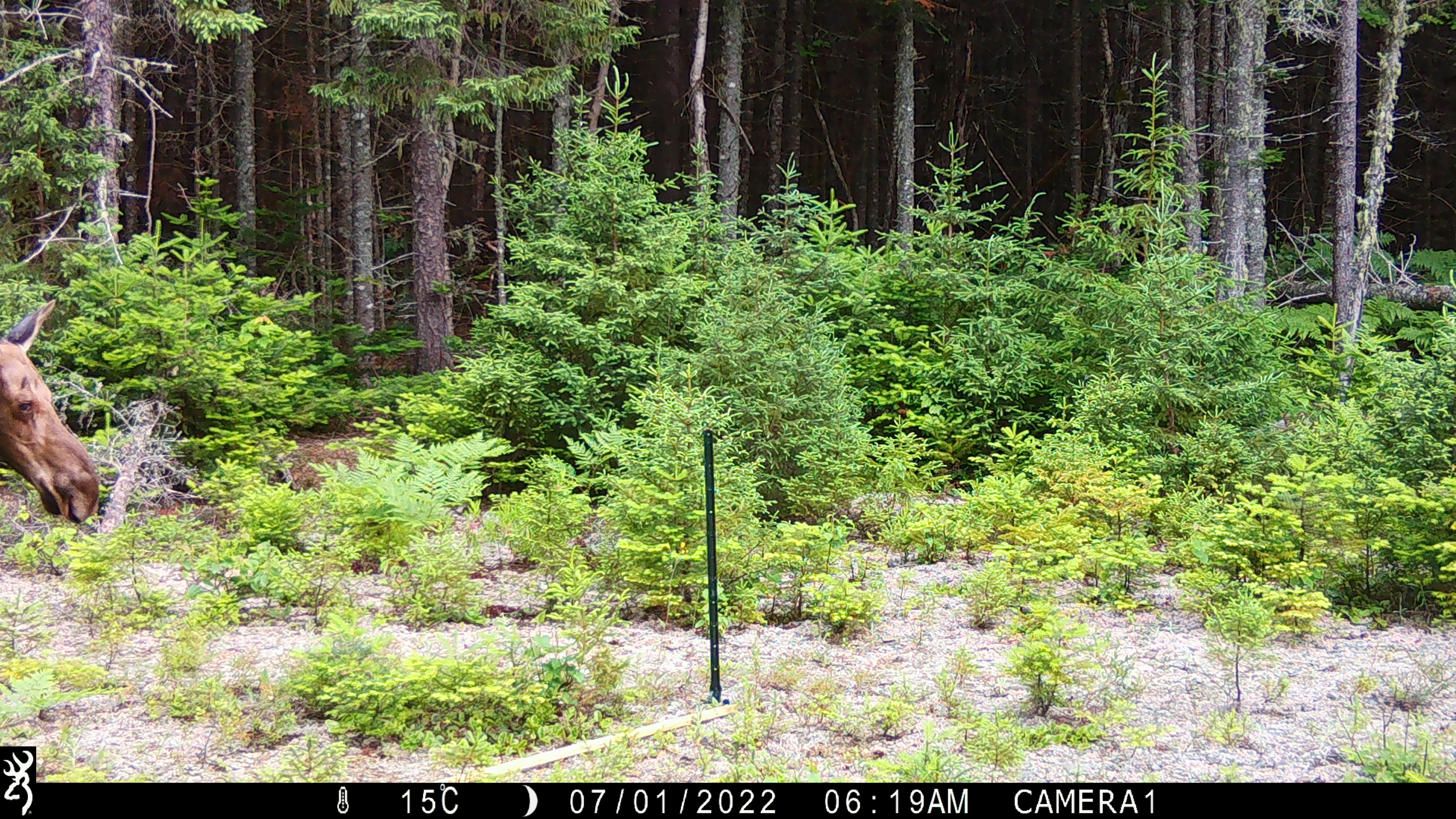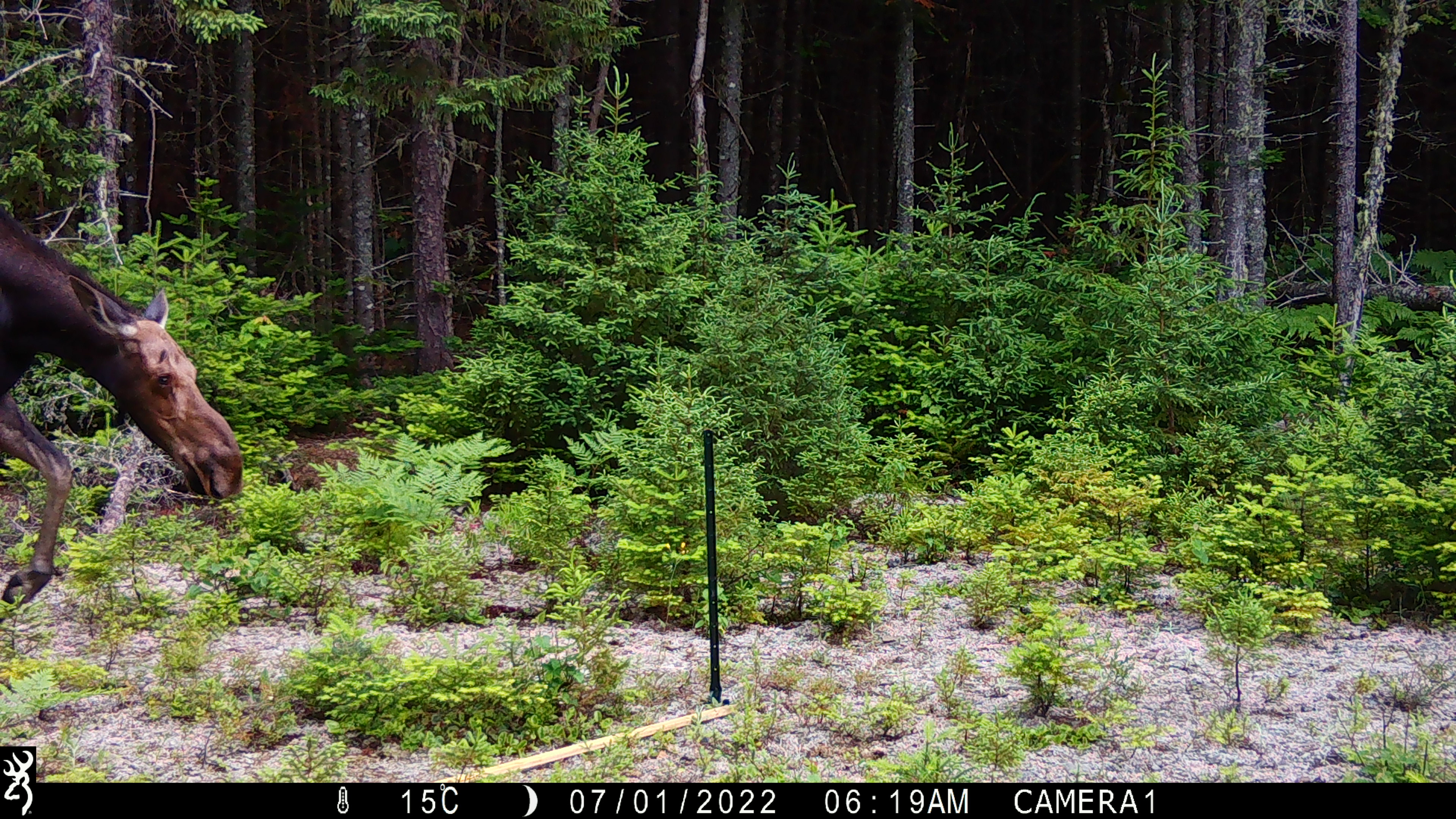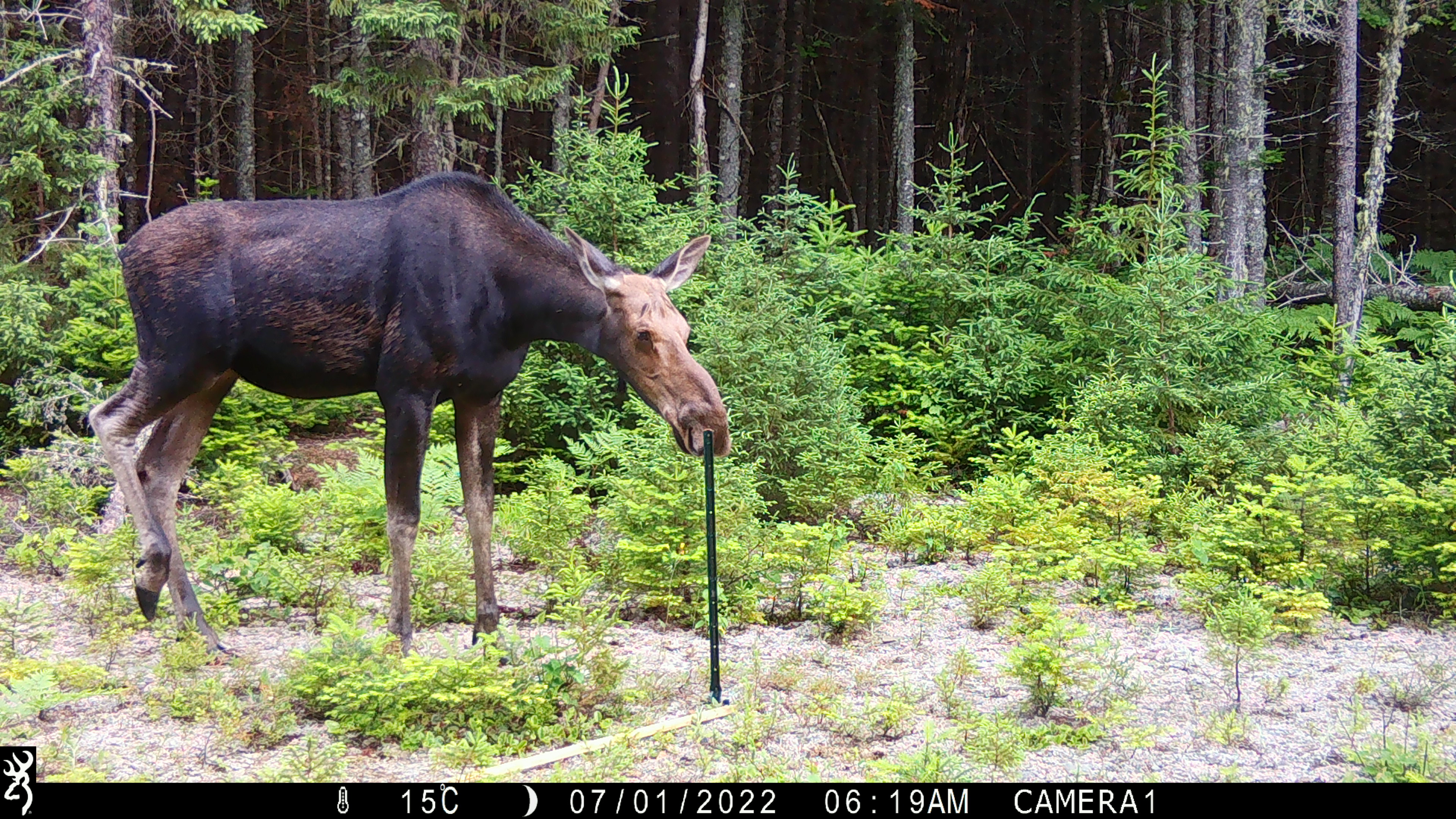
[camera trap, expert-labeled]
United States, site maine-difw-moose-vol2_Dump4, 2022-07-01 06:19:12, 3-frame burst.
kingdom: Animalia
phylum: Chordata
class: Mammalia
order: Artiodactyla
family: Cervidae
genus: Alces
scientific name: Alces alces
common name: moose